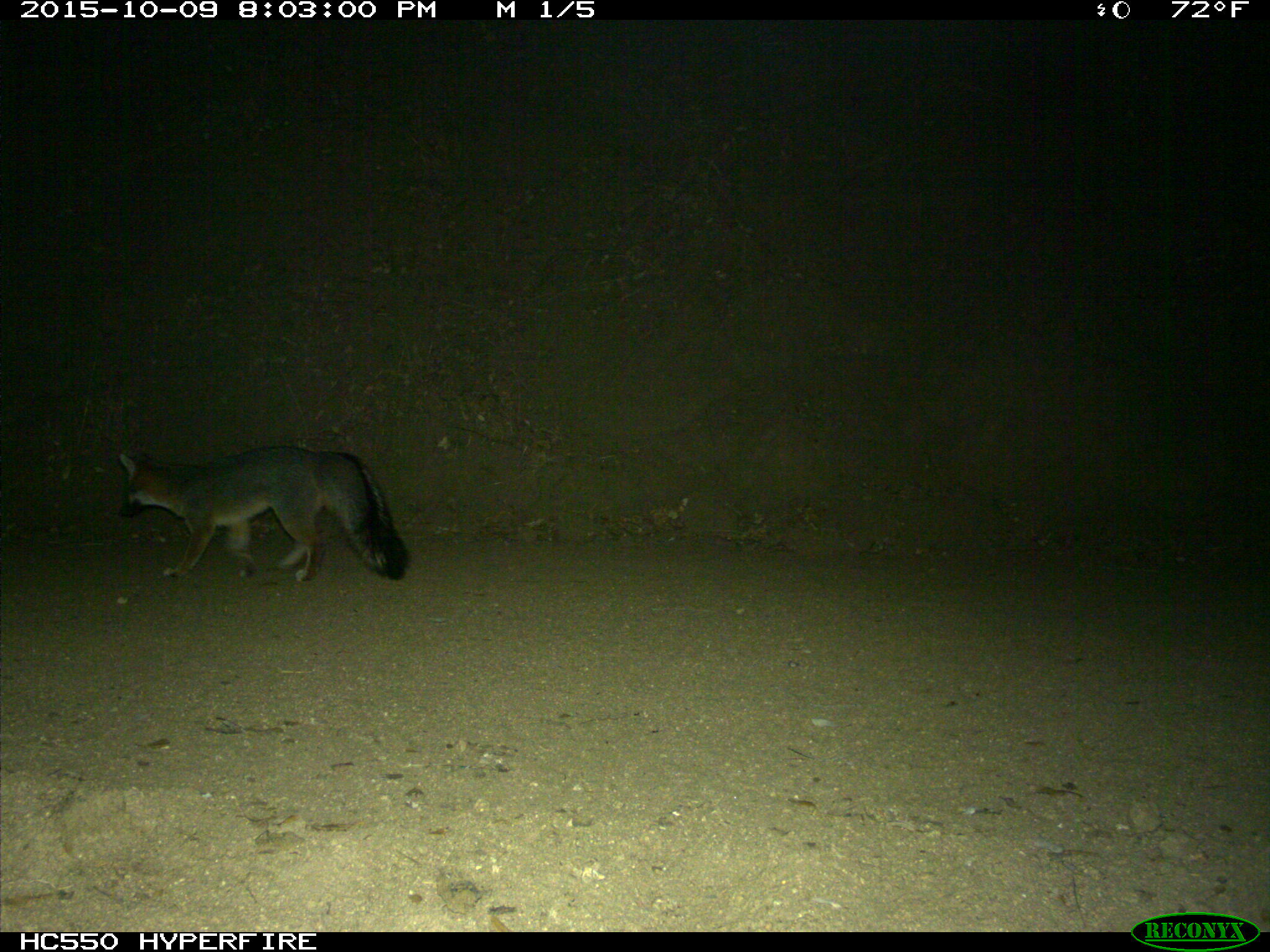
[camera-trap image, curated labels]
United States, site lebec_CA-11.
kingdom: Animalia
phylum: Chordata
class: Mammalia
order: Carnivora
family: Canidae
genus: Urocyon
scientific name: Urocyon cinereoargenteus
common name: gray fox